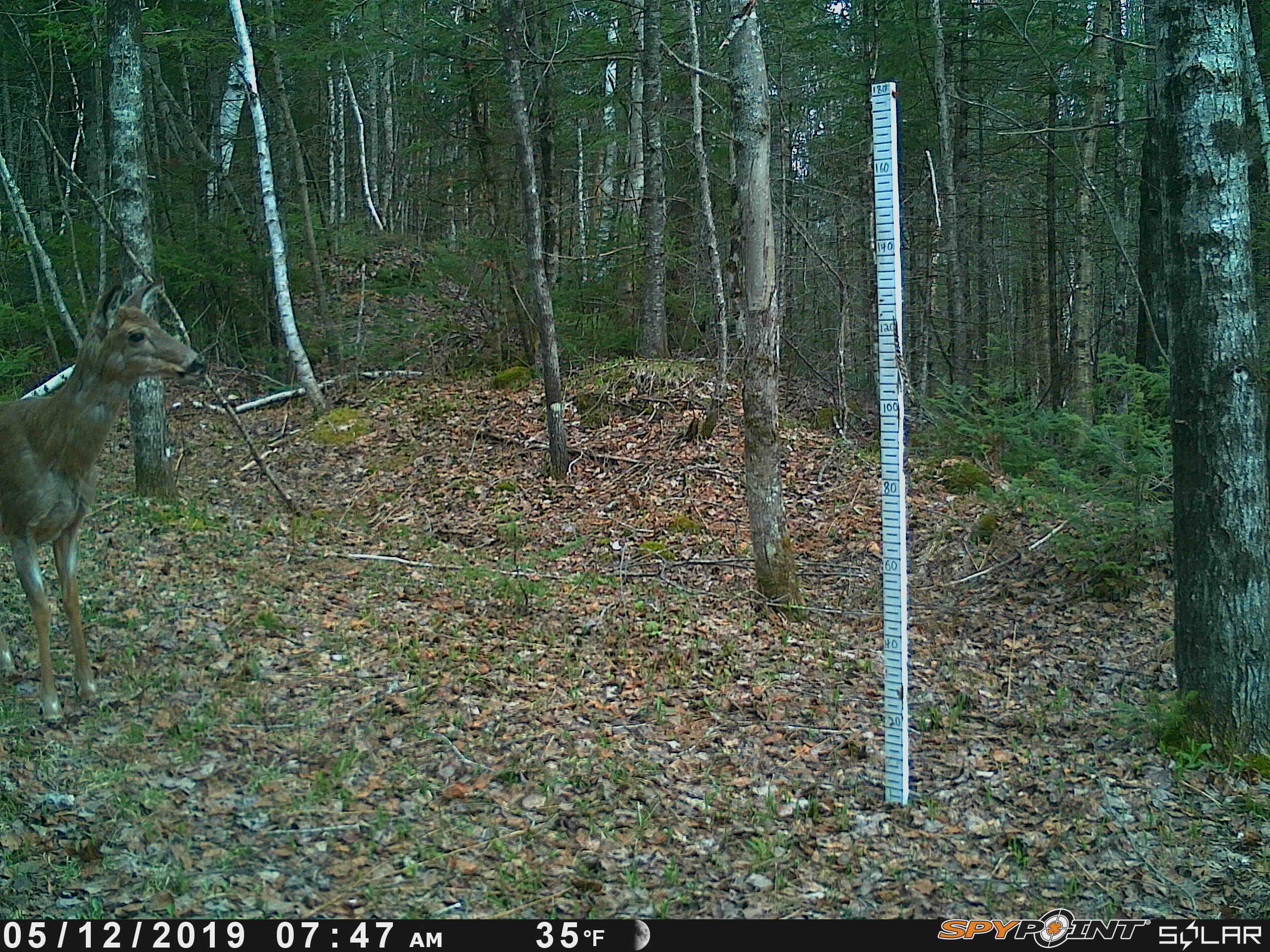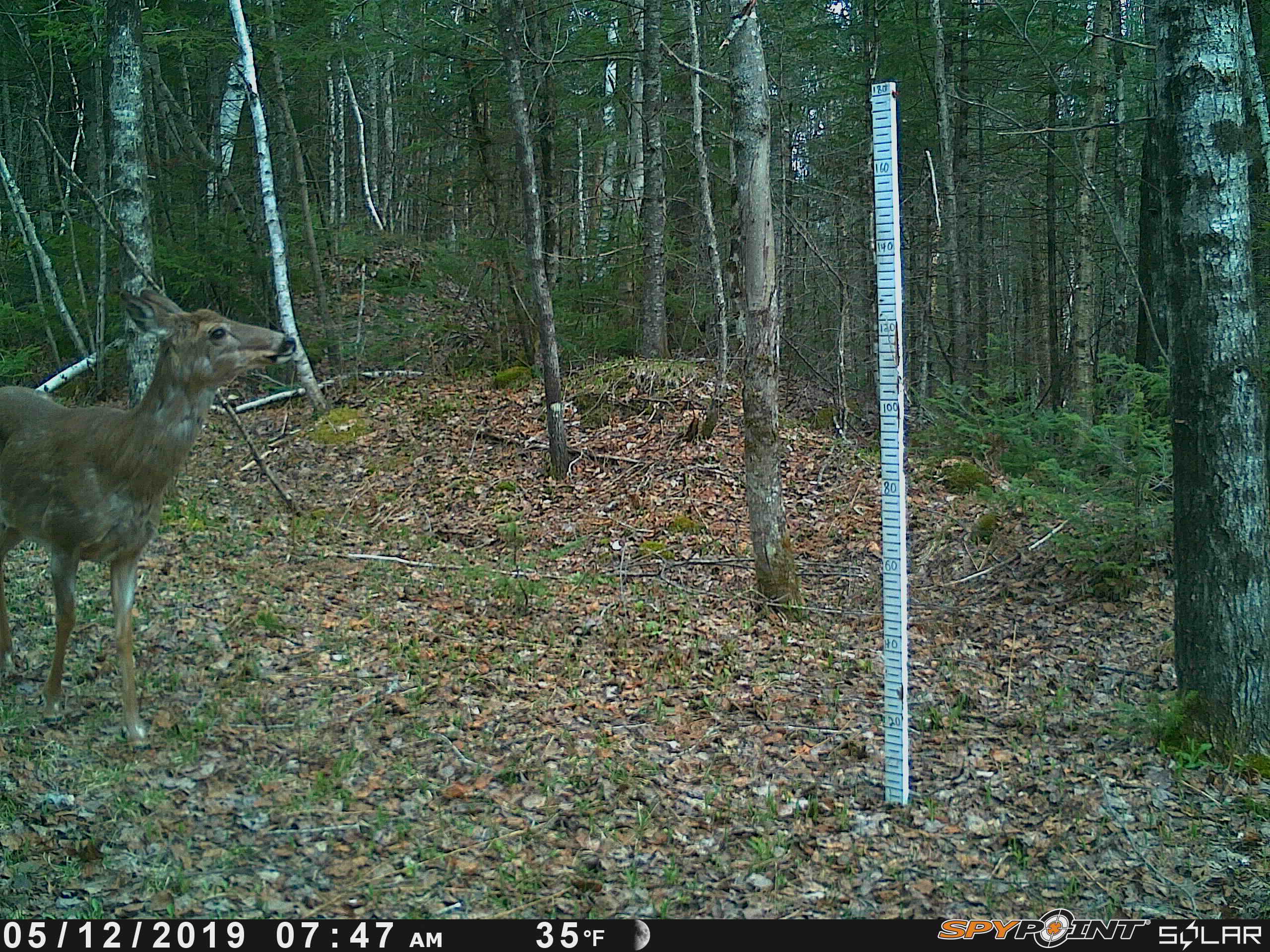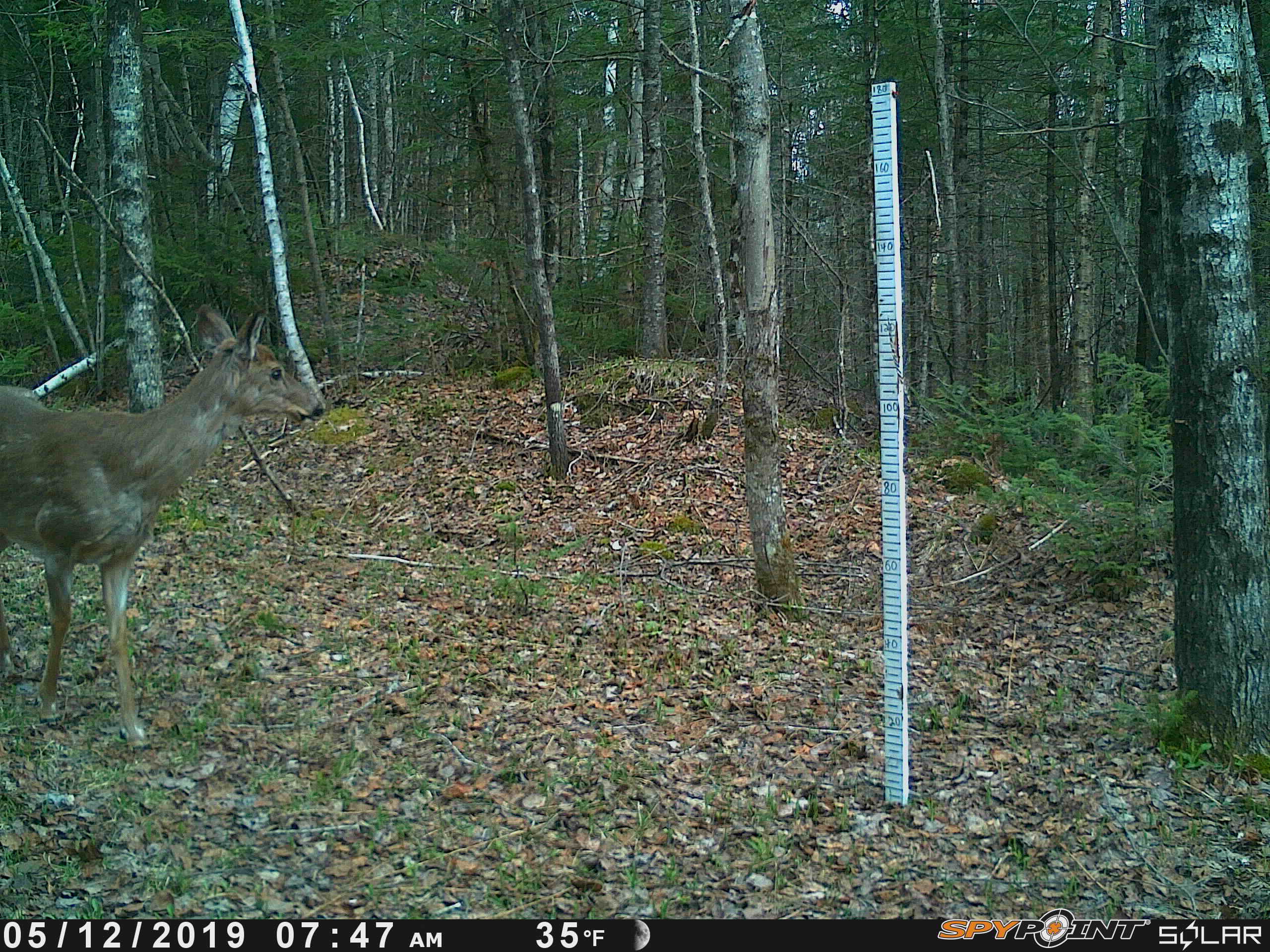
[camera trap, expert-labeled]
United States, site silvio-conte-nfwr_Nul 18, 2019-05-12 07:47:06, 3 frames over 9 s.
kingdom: Animalia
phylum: Chordata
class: Mammalia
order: Artiodactyla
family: Cervidae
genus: Odocoileus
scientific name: Odocoileus virginianus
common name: white-tailed deer